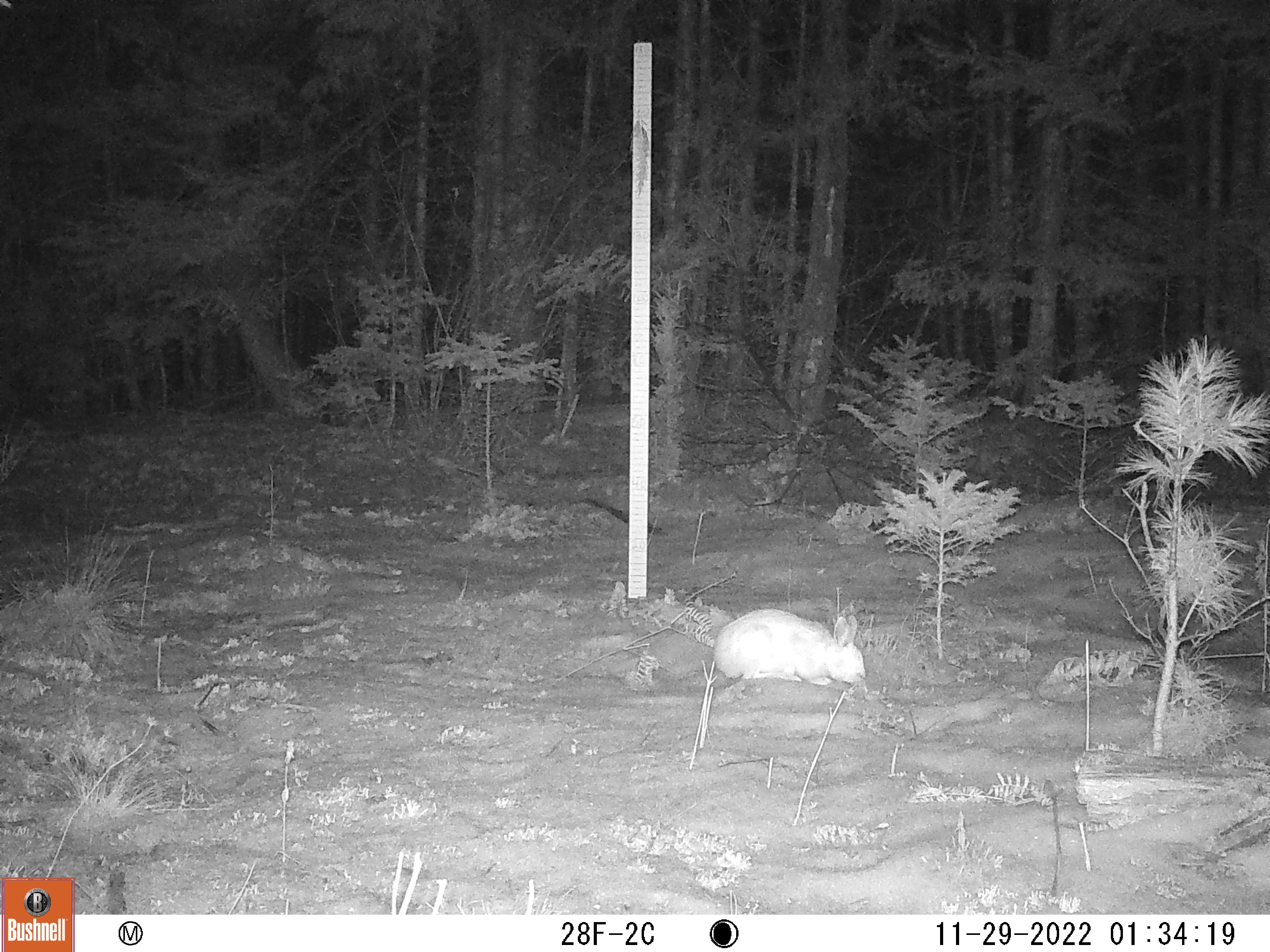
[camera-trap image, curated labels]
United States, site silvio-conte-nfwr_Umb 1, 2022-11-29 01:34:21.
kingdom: Animalia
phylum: Chordata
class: Mammalia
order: Lagomorpha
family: Leporidae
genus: Lepus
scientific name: Lepus americanus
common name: snowshoe hare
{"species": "snowshoe hare (Lepus americanus)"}